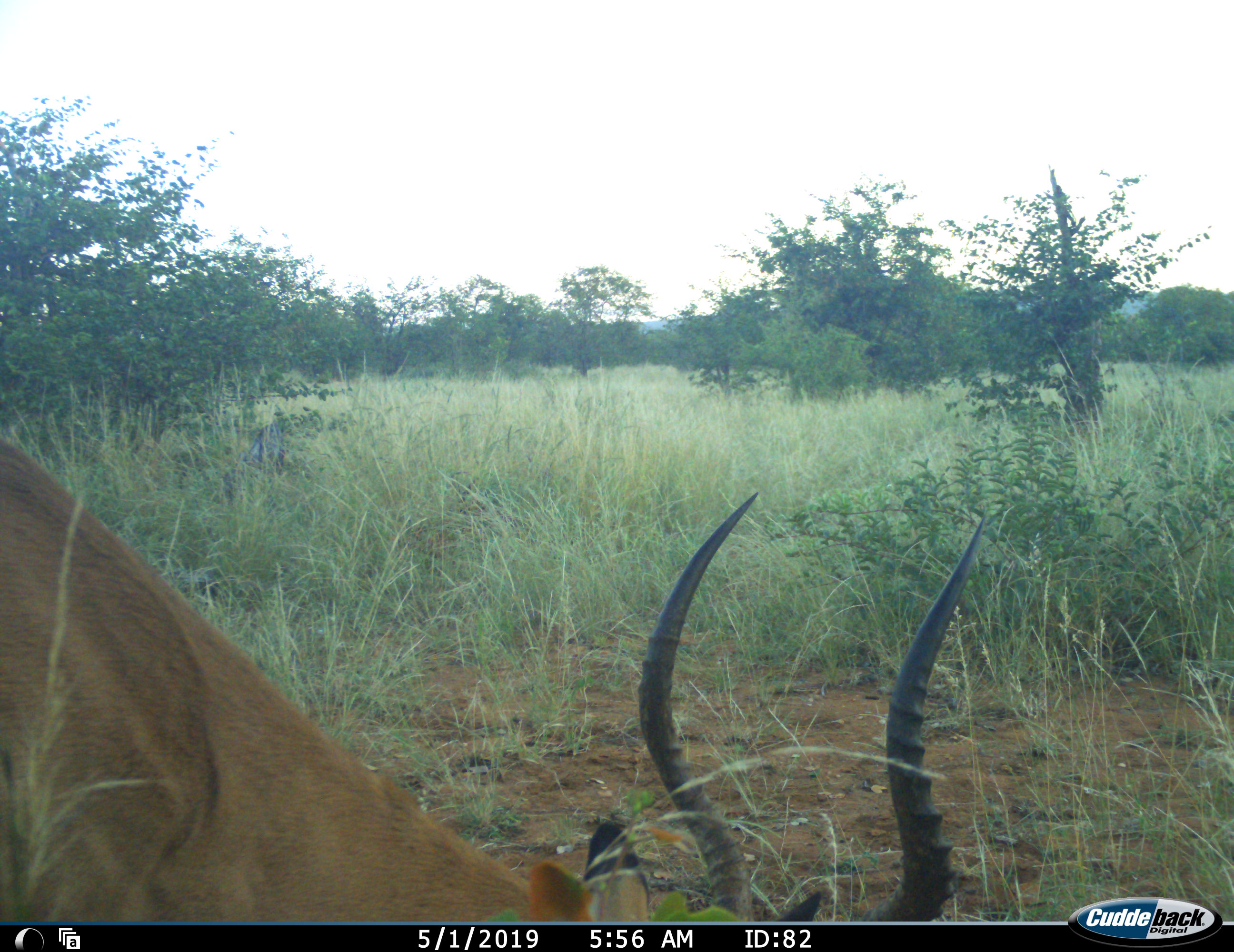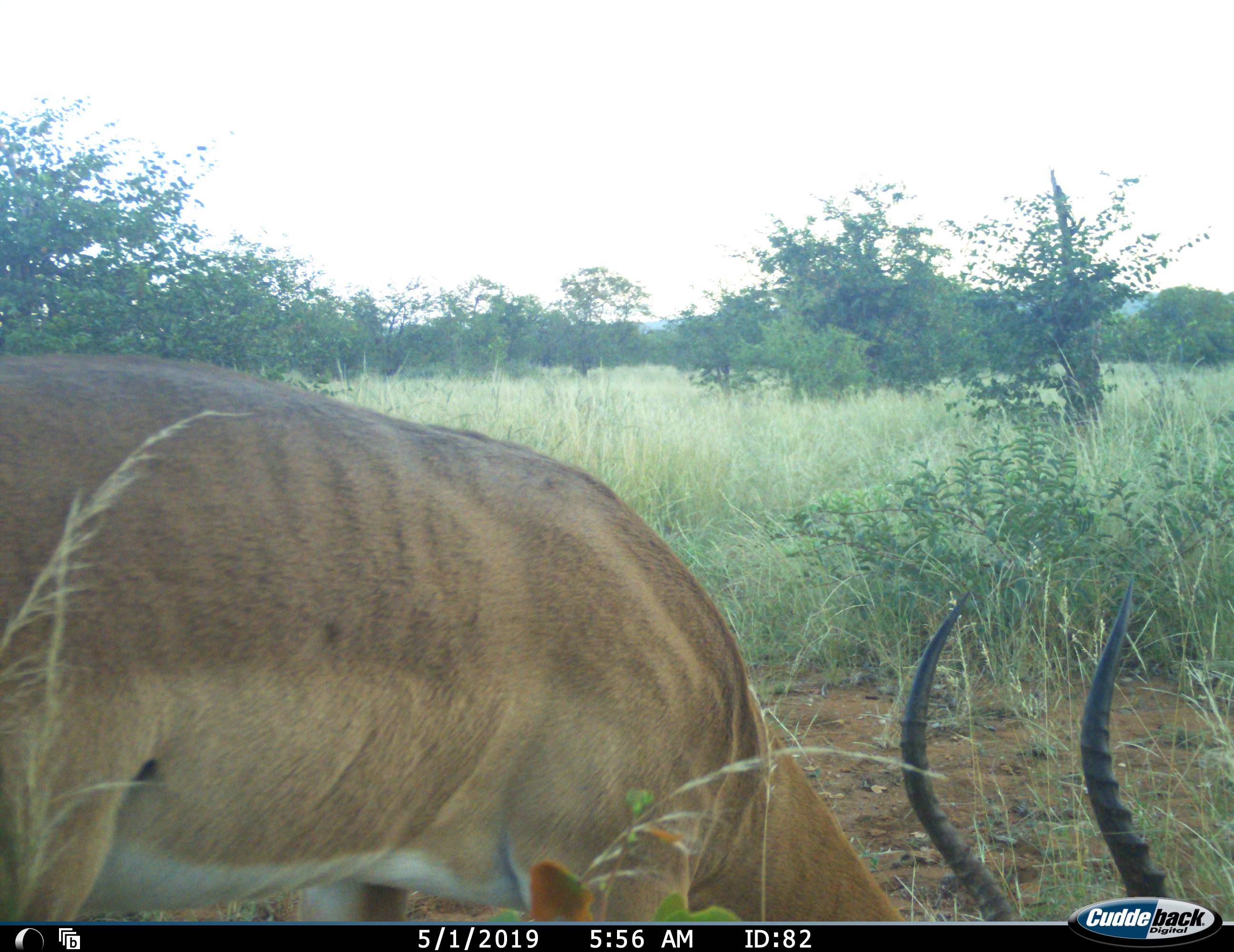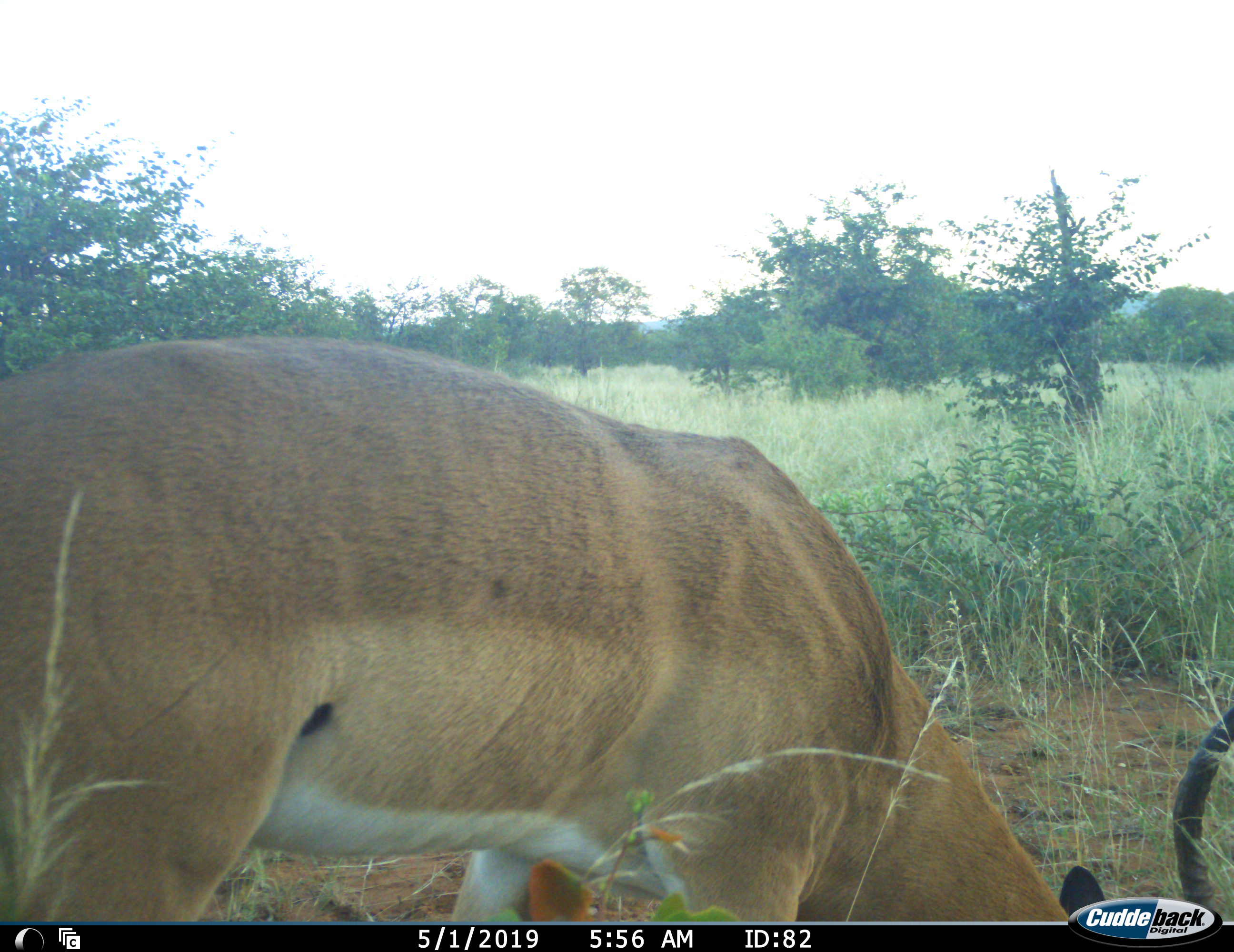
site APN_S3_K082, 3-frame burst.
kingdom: Animalia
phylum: Chordata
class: Mammalia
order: Artiodactyla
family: Bovidae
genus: Aepyceros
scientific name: Aepyceros melampus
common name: impala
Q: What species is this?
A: Impala (Aepyceros melampus).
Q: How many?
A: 1.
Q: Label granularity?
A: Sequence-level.